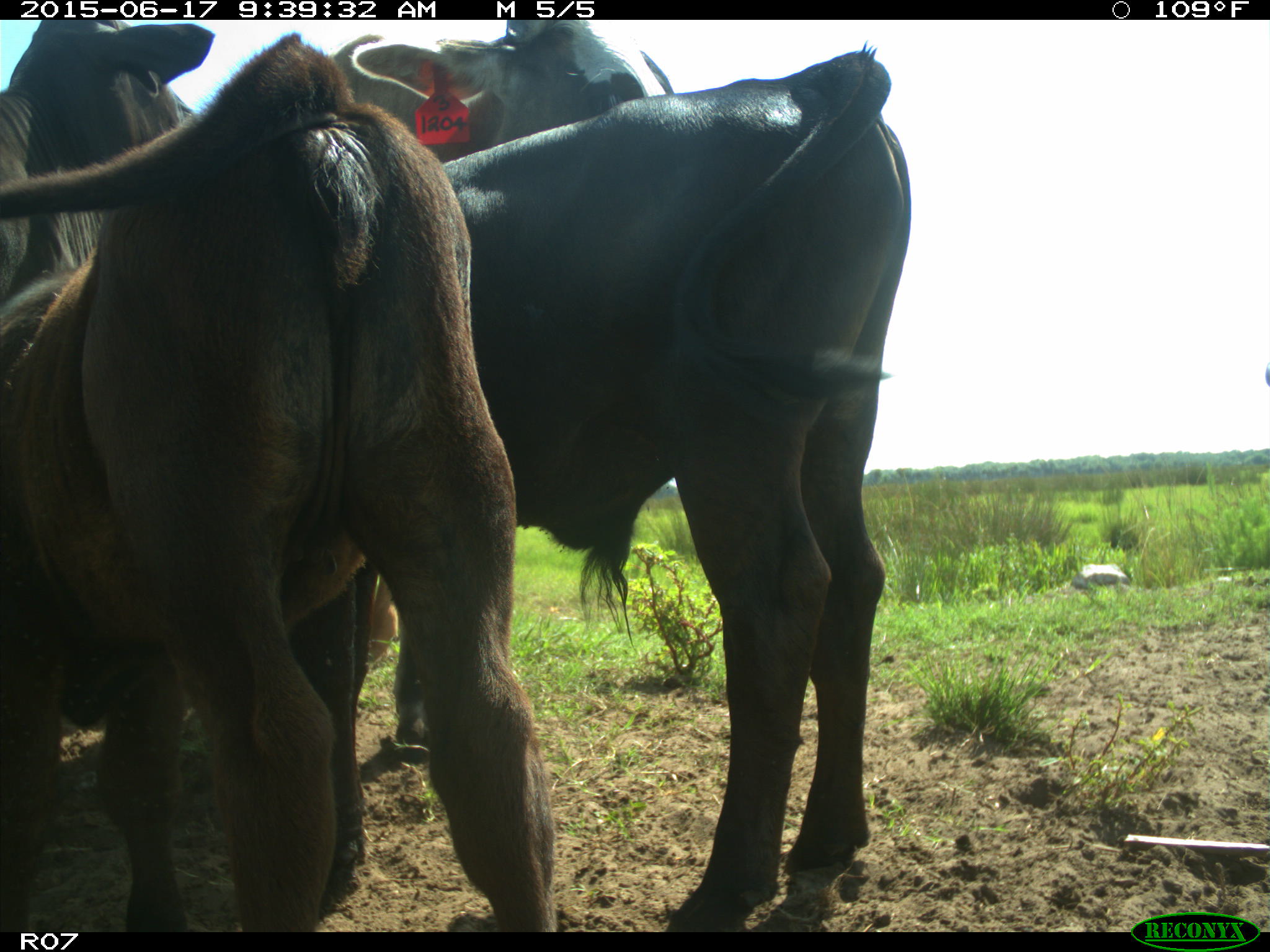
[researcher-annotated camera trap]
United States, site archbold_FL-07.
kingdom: Animalia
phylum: Chordata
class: Mammalia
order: Artiodactyla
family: Bovidae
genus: Bos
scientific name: Bos taurus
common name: domestic cow